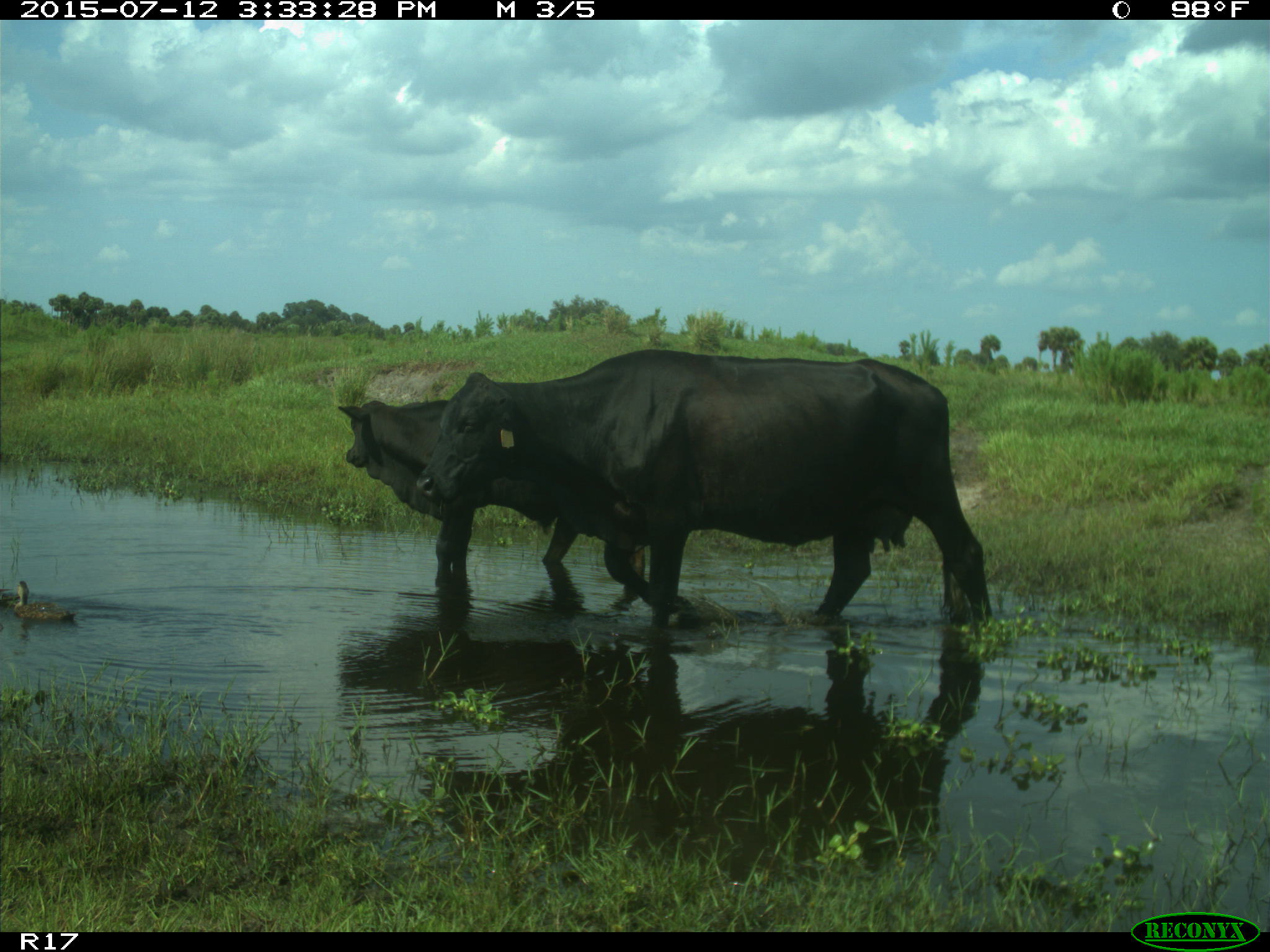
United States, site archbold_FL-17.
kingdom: Animalia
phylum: Chordata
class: Mammalia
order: Artiodactyla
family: Bovidae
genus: Bos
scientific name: Bos taurus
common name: domestic cow